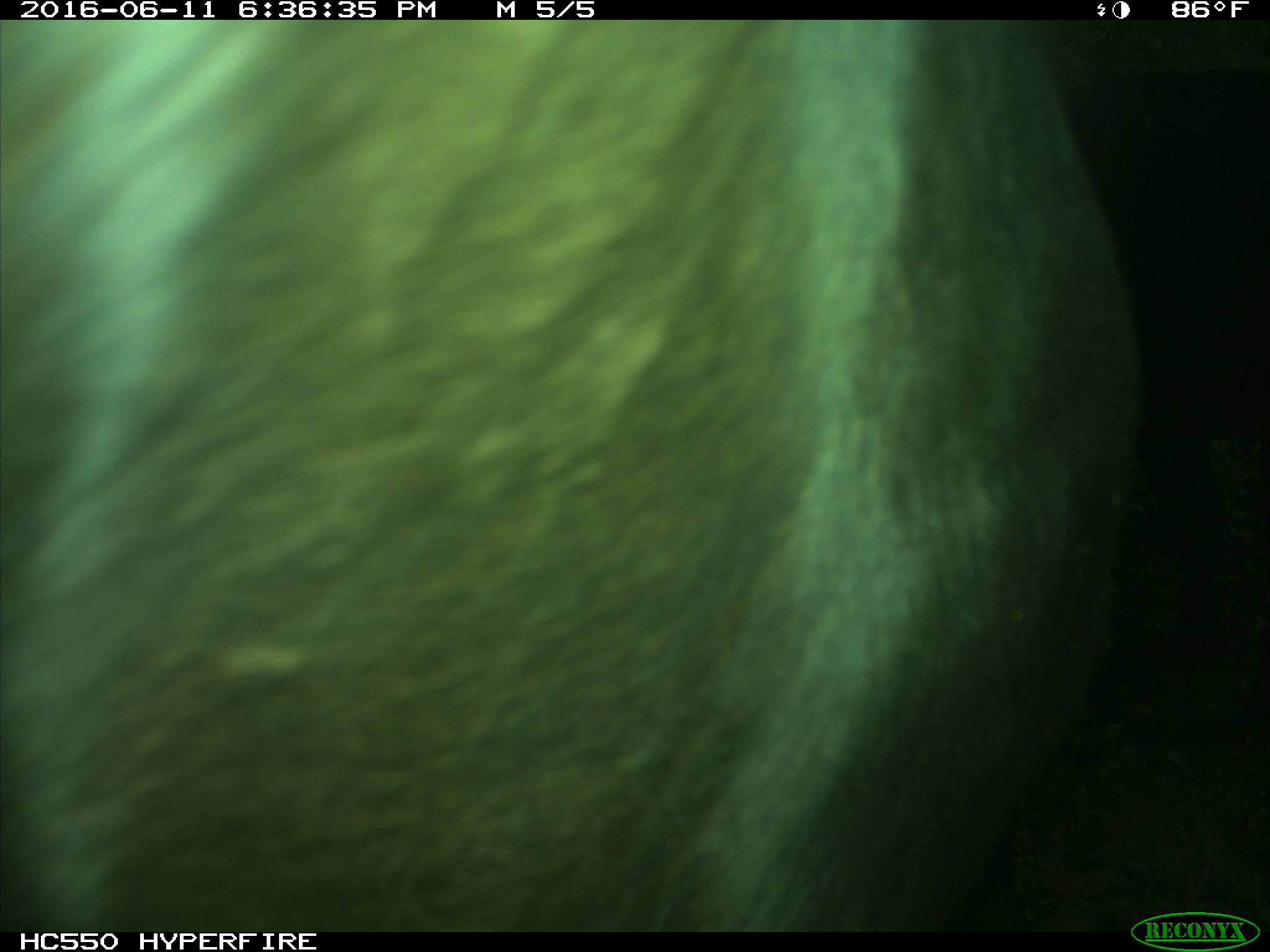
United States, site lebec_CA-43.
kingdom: Animalia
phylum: Chordata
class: Mammalia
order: Artiodactyla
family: Bovidae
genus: Bos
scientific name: Bos taurus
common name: domestic cow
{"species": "Bos taurus (domestic cow)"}